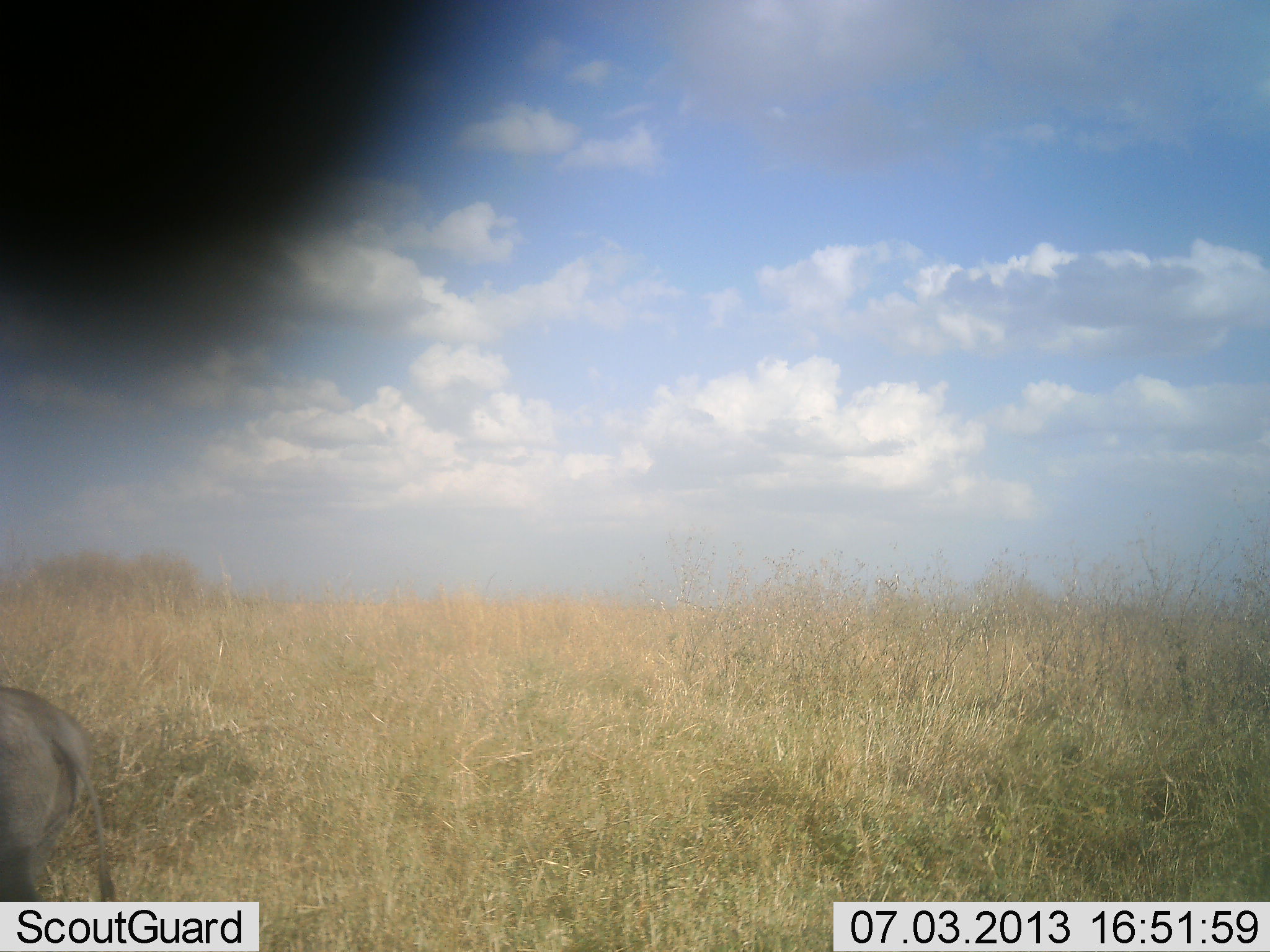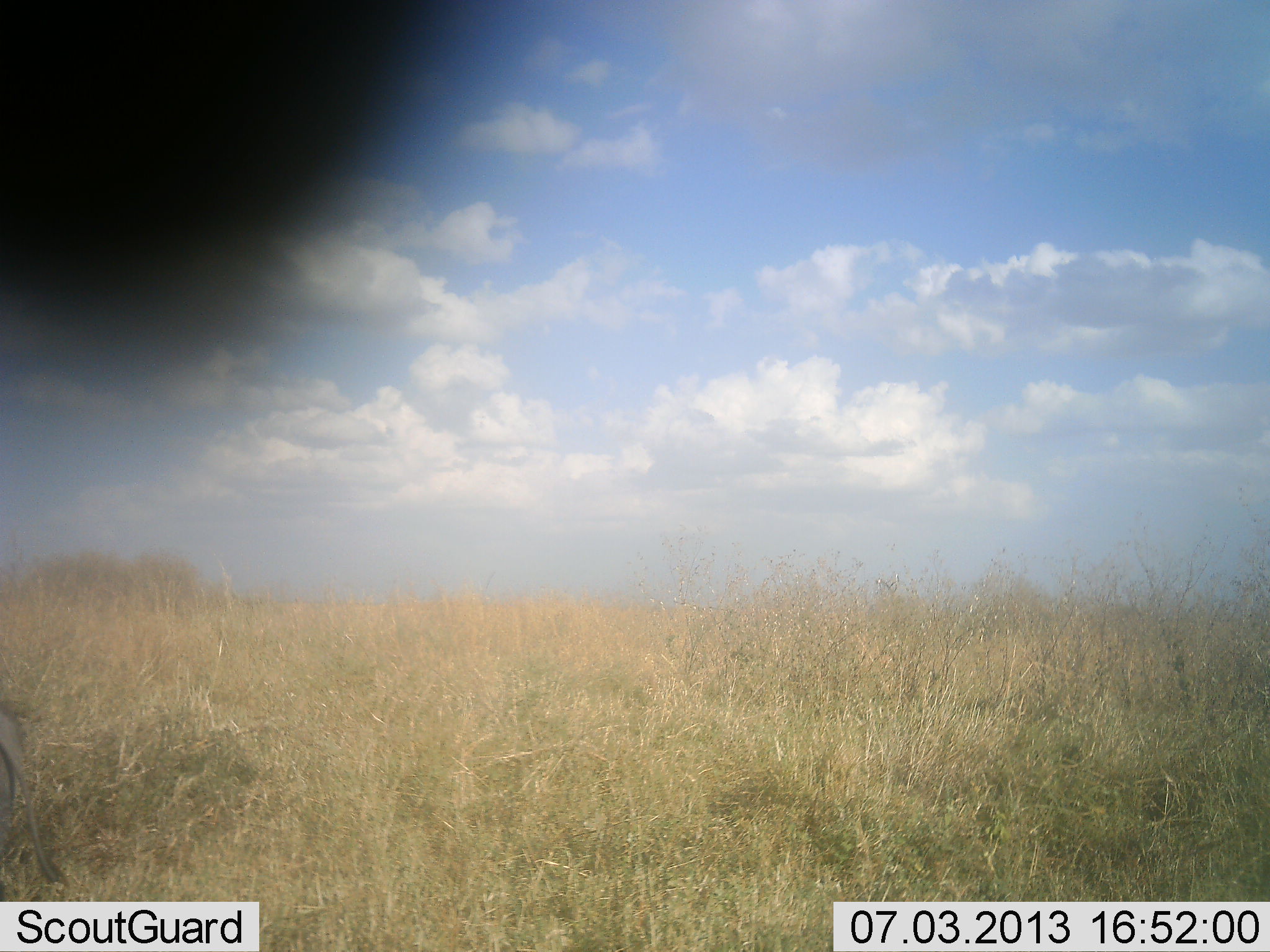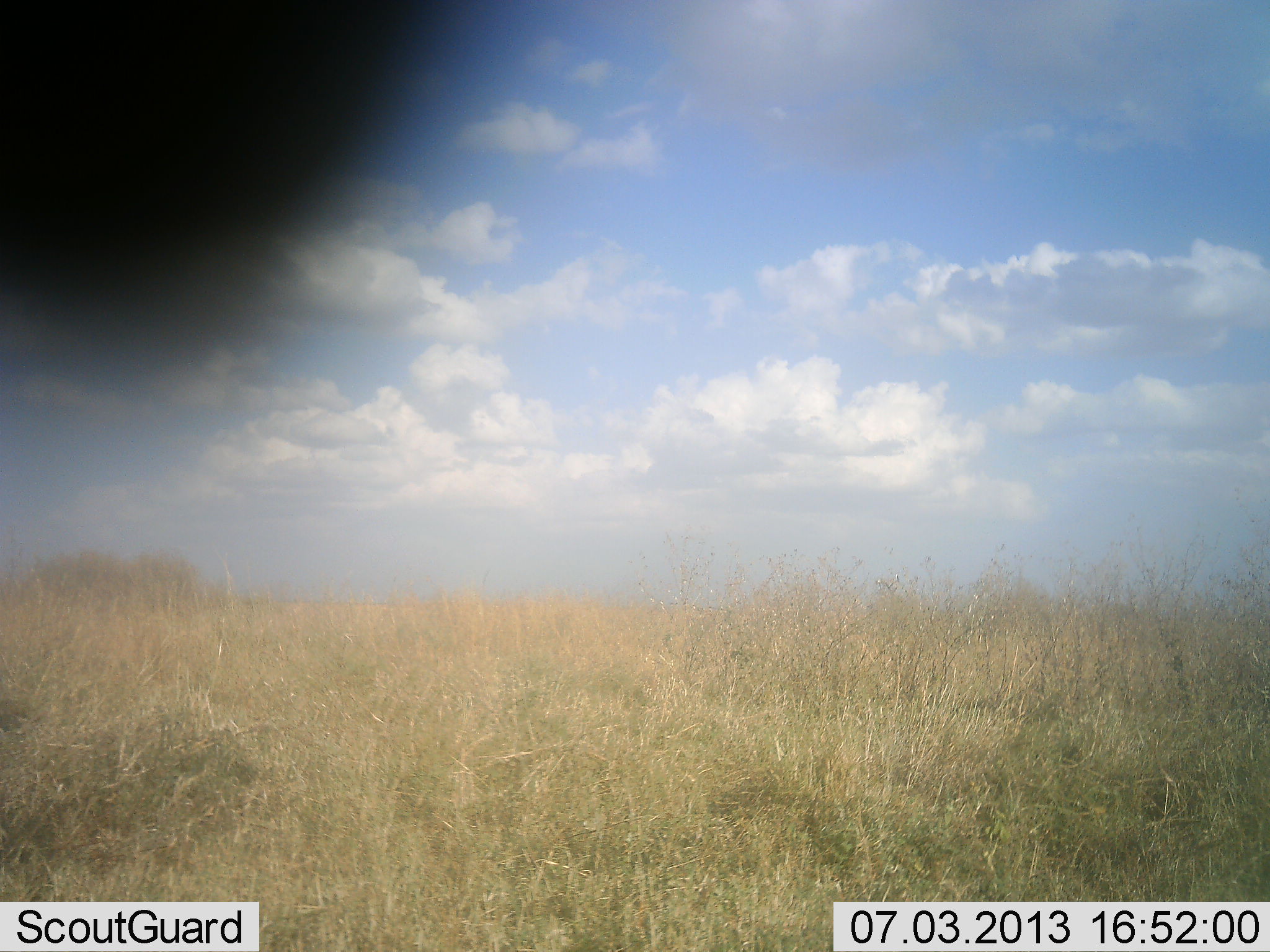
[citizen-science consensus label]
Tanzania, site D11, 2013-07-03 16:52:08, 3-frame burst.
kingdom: Animalia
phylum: Chordata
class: Mammalia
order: Artiodactyla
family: Suidae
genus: Phacochoerus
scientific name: Phacochoerus africanus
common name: warthog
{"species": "warthog (Phacochoerus africanus)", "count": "1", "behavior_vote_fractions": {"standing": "0%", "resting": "0%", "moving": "100%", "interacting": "0%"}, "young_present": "0%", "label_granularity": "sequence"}